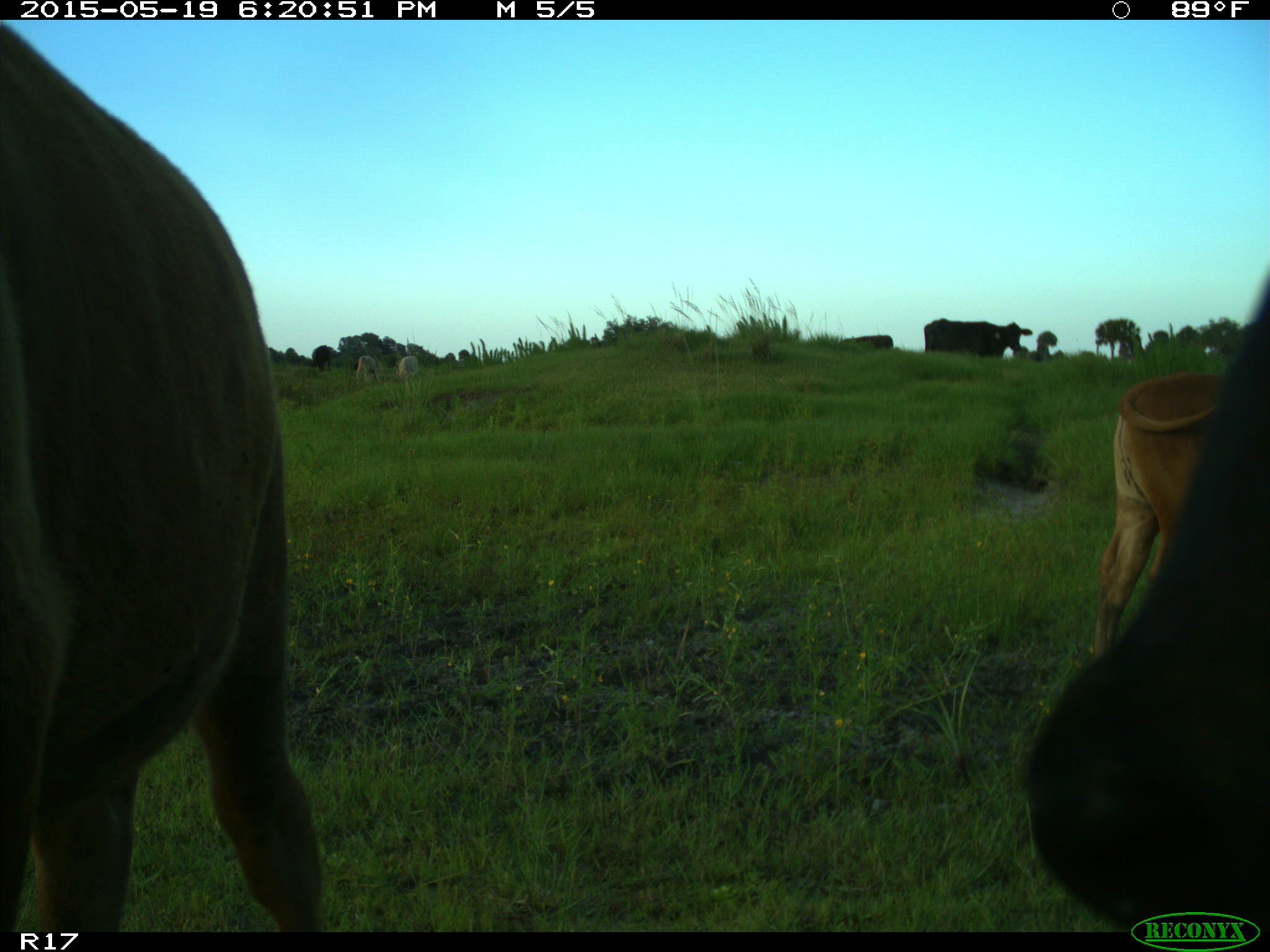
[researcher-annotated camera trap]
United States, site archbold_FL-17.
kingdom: Animalia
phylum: Chordata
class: Mammalia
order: Artiodactyla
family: Bovidae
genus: Bos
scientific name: Bos taurus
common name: domestic cow